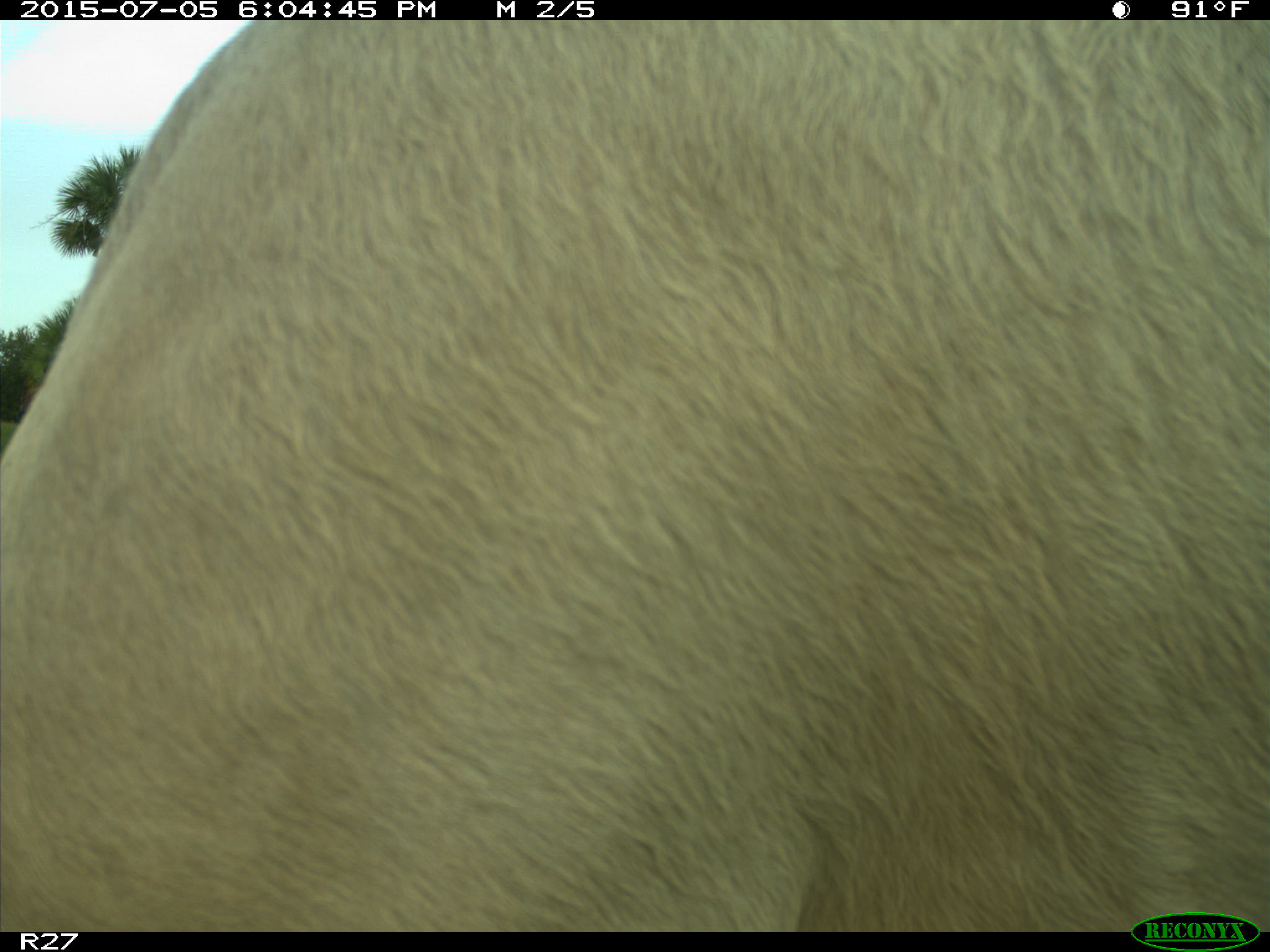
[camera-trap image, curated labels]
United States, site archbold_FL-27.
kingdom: Animalia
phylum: Chordata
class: Mammalia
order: Artiodactyla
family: Bovidae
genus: Bos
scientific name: Bos taurus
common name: domestic cow